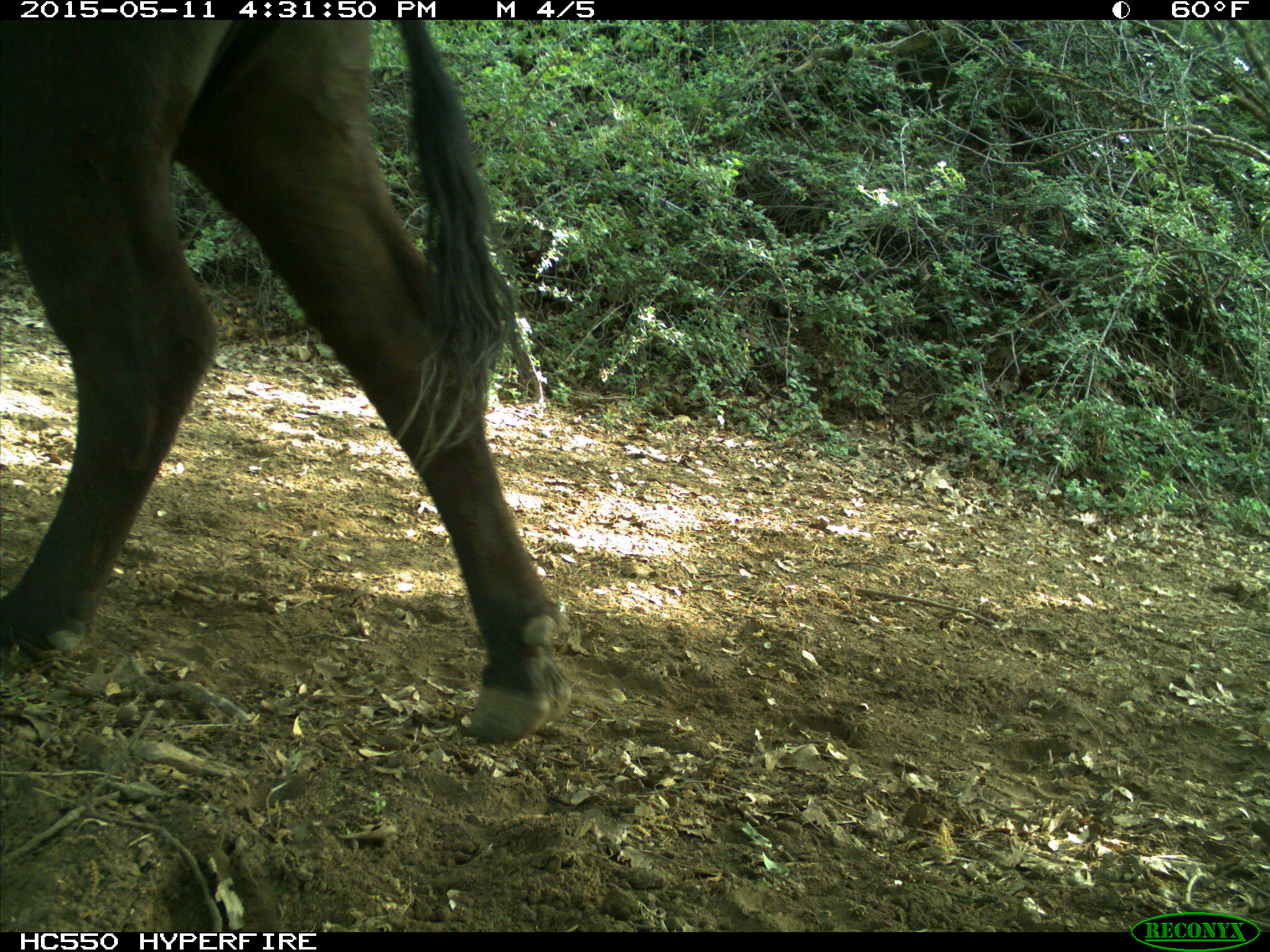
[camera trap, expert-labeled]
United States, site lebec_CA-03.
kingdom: Animalia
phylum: Chordata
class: Mammalia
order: Artiodactyla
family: Bovidae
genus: Bos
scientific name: Bos taurus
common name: domestic cow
Bos taurus (domestic cow).